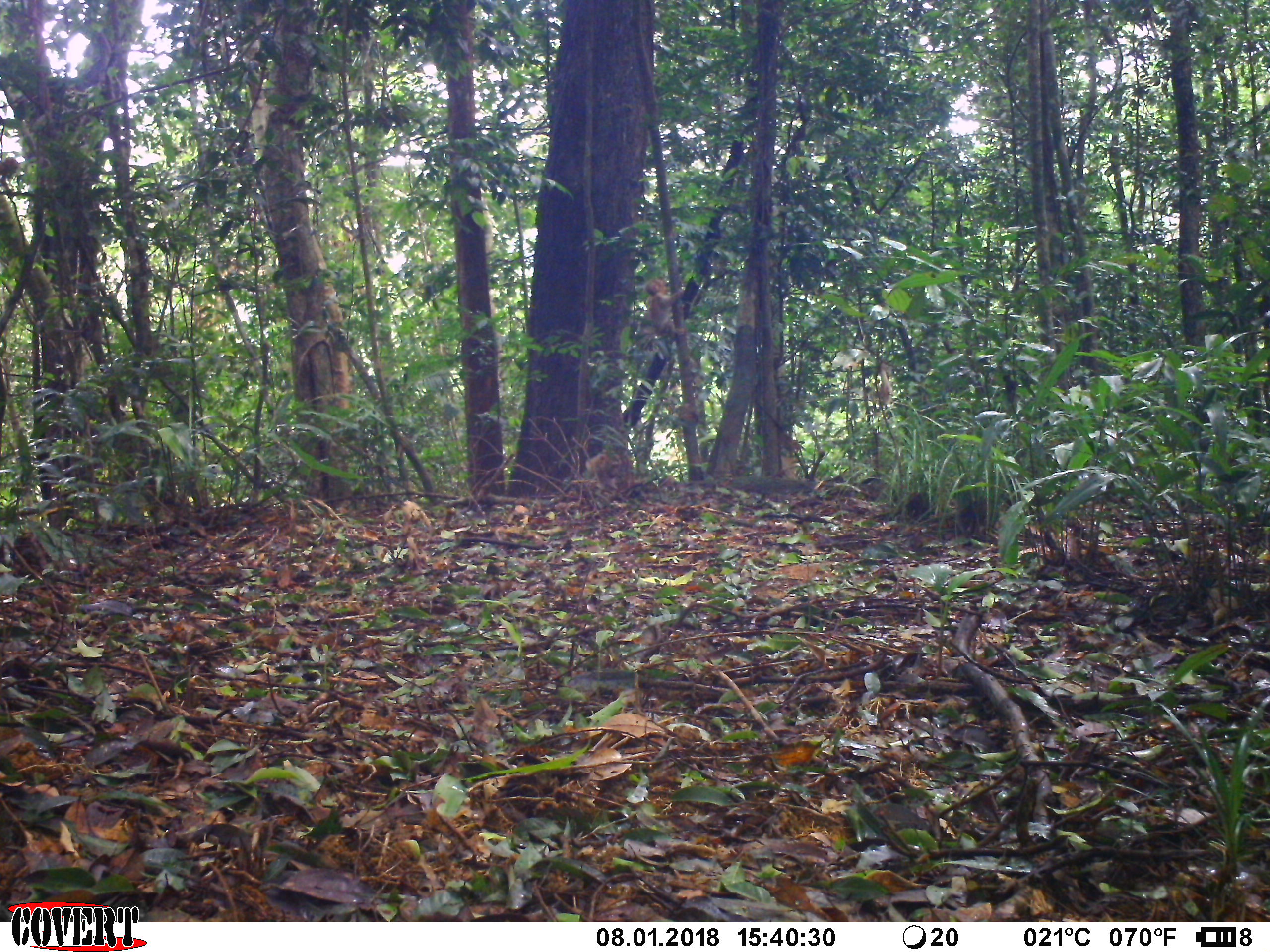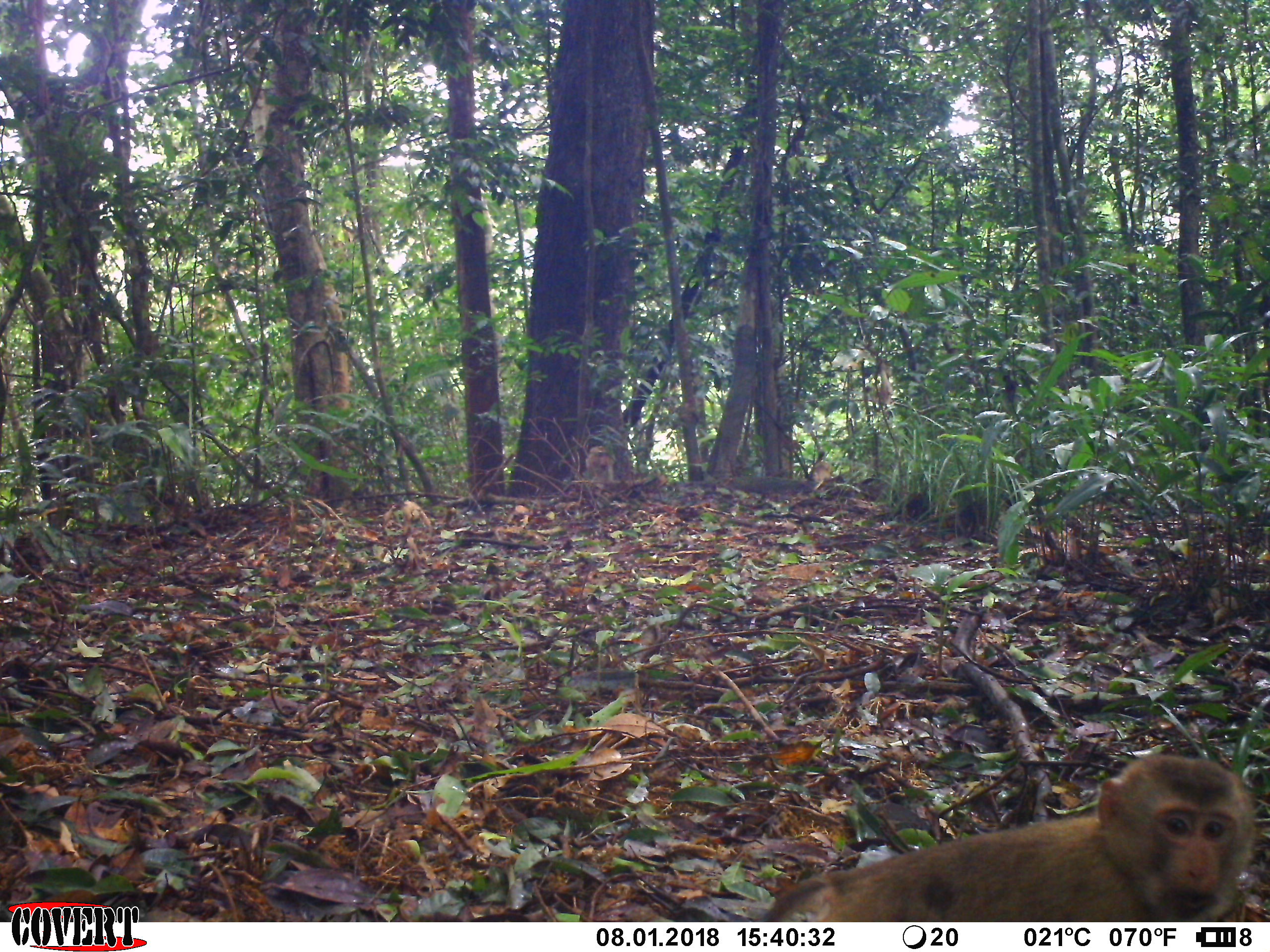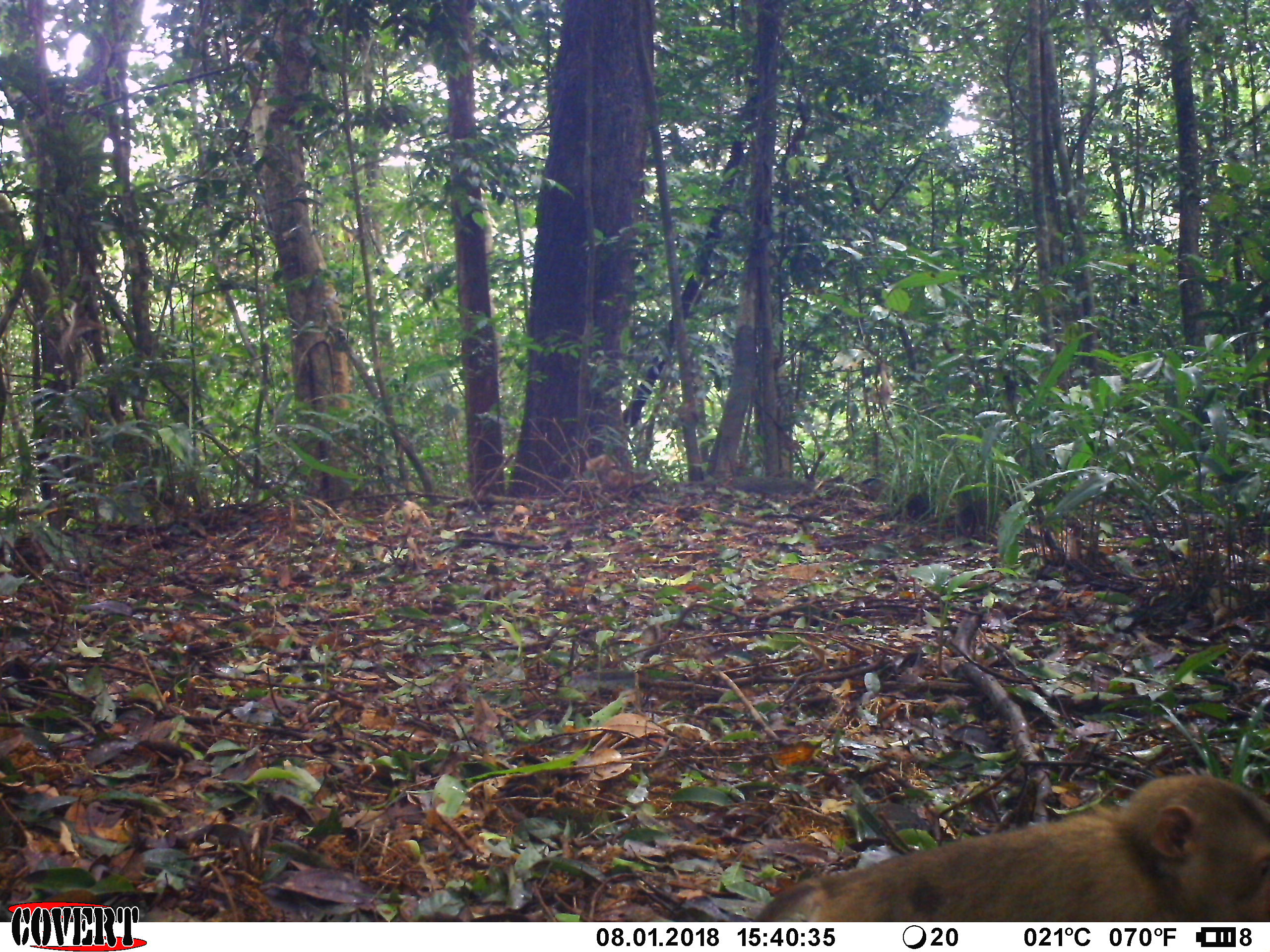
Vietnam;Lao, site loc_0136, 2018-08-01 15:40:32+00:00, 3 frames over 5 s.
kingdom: Animalia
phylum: Chordata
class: Mammalia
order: Primates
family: Cercopithecidae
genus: Macaca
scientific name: Macaca nemestrina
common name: pig-tailed macaque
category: pig tailed macaque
Pig tailed macaque (pig-tailed macaque) (Macaca nemestrina). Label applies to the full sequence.